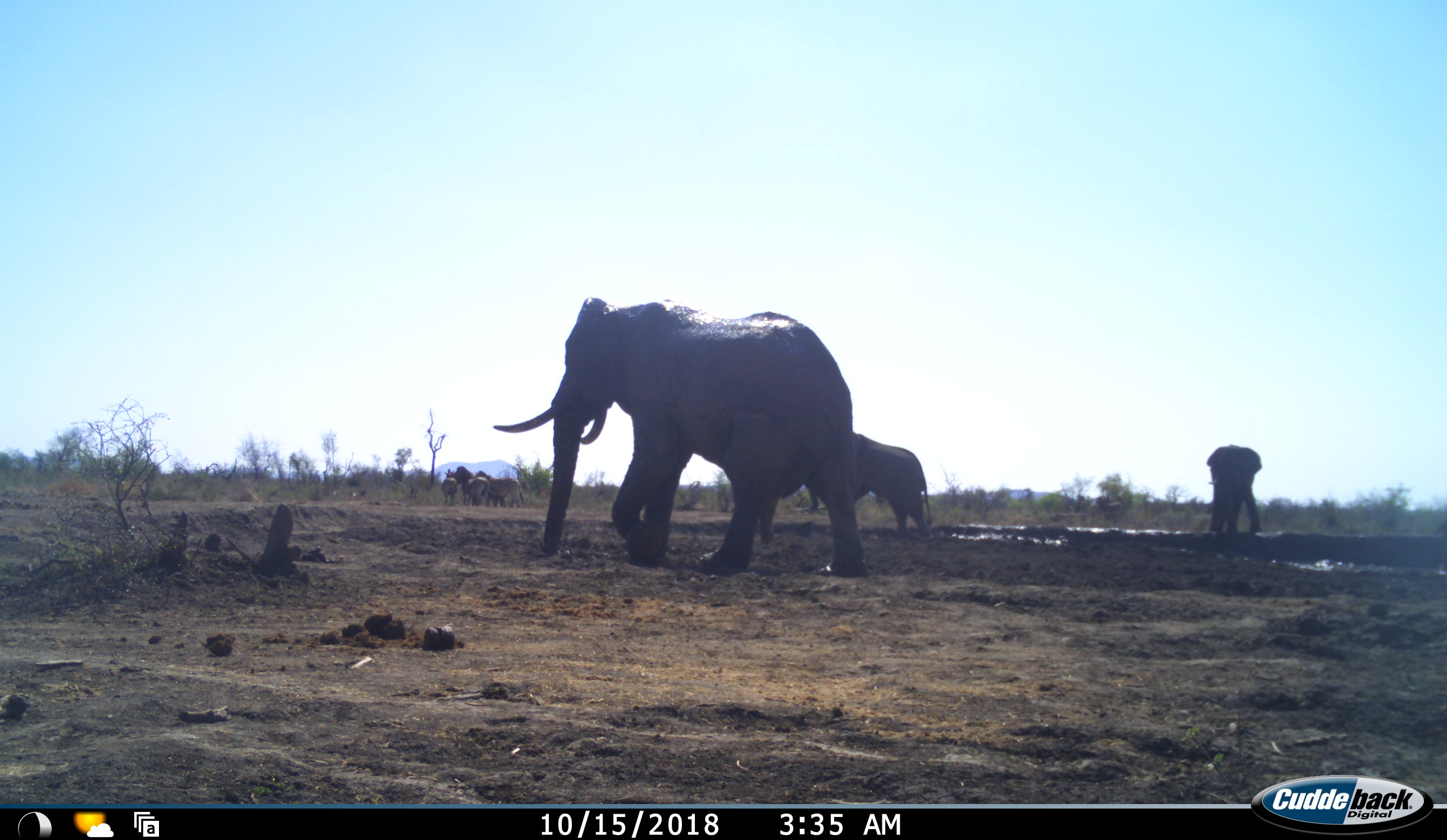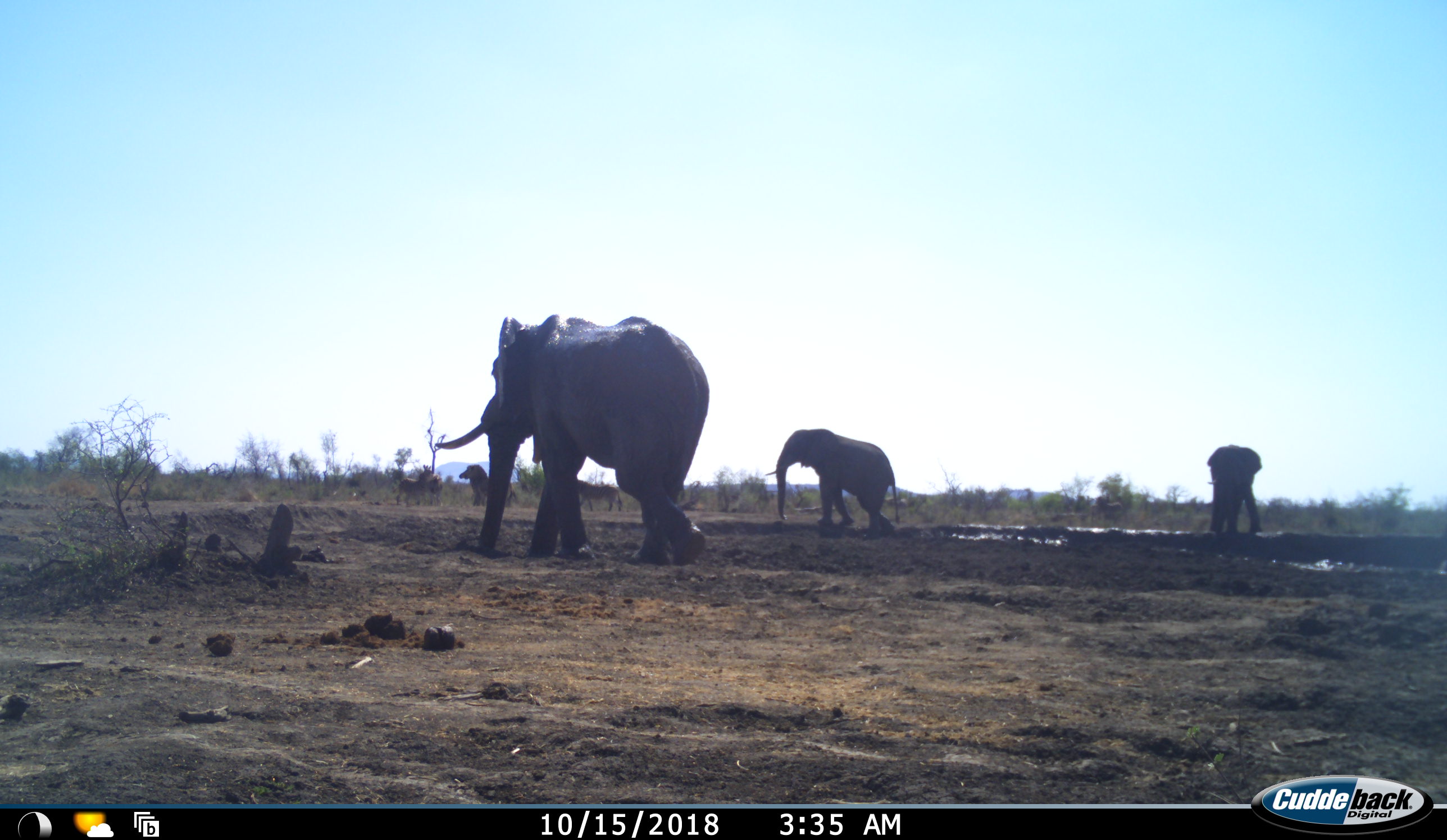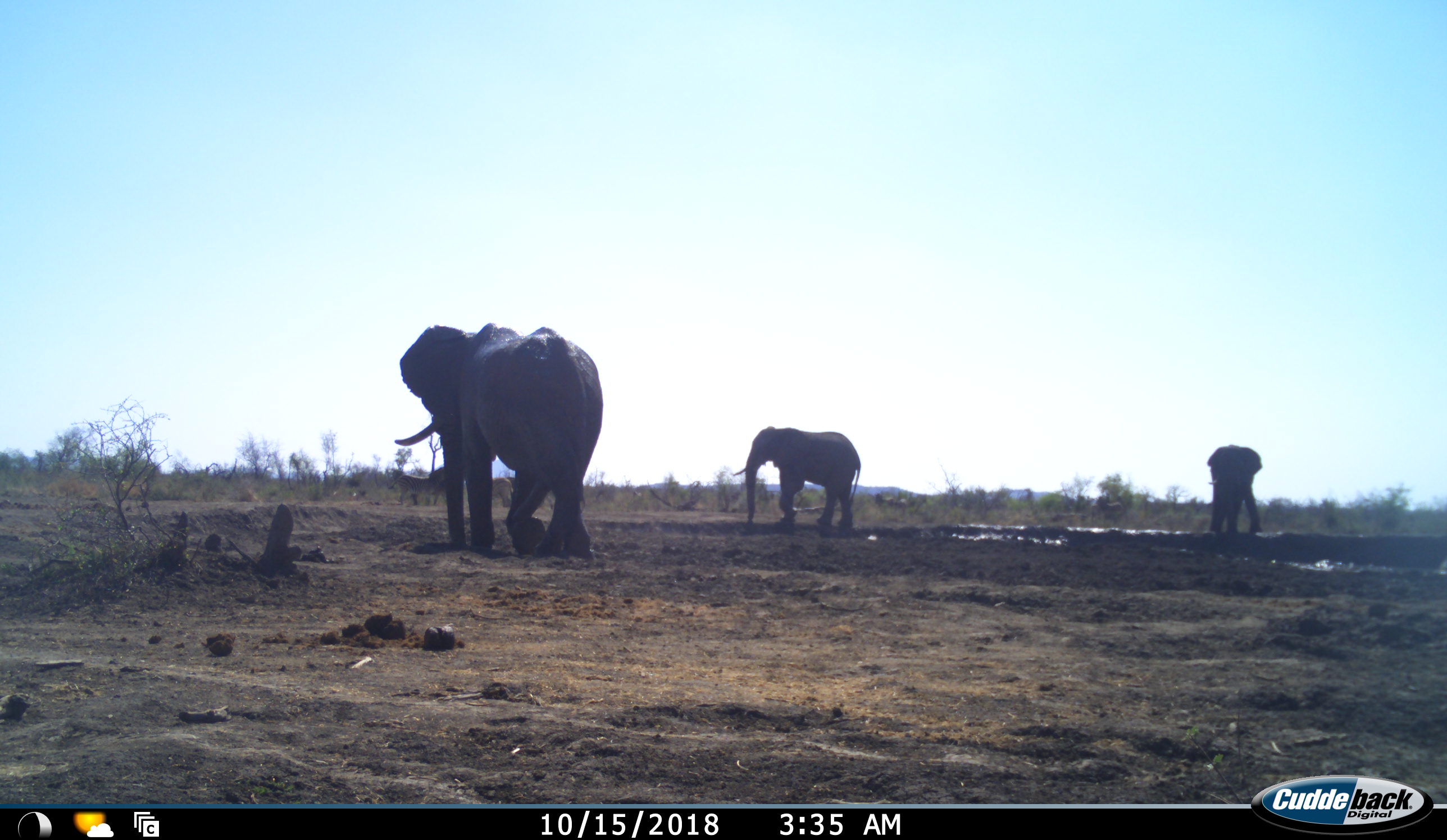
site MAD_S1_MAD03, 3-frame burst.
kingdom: Animalia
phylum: Chordata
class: Mammalia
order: Proboscidea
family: Elephantidae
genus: Loxodonta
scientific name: Loxodonta africana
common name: african bush elephant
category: elephant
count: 3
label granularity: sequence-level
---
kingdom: Animalia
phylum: Chordata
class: Mammalia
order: Perissodactyla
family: Equidae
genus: Equus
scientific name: Equus quagga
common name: plains zebra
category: zebraplains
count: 5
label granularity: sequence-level